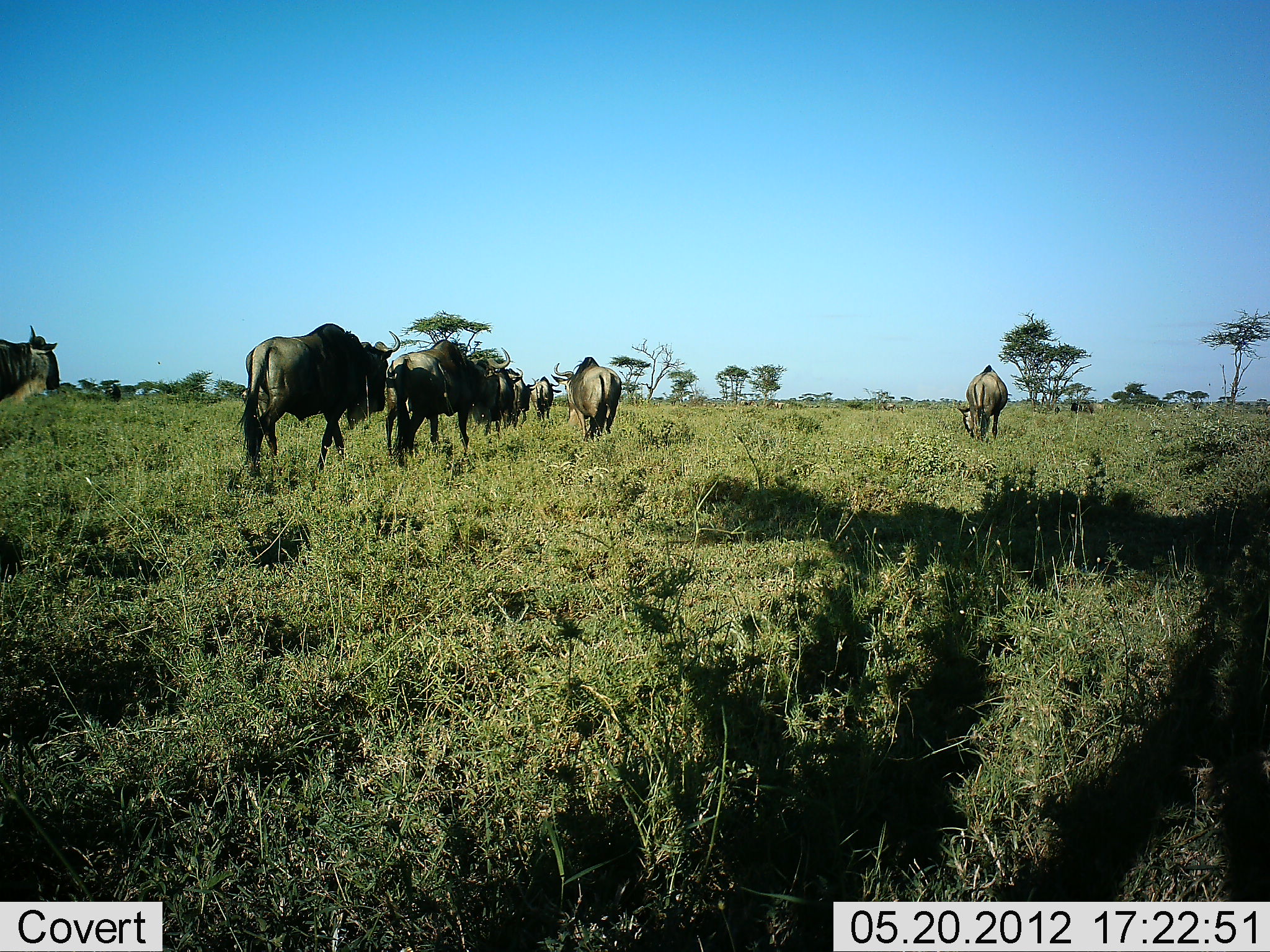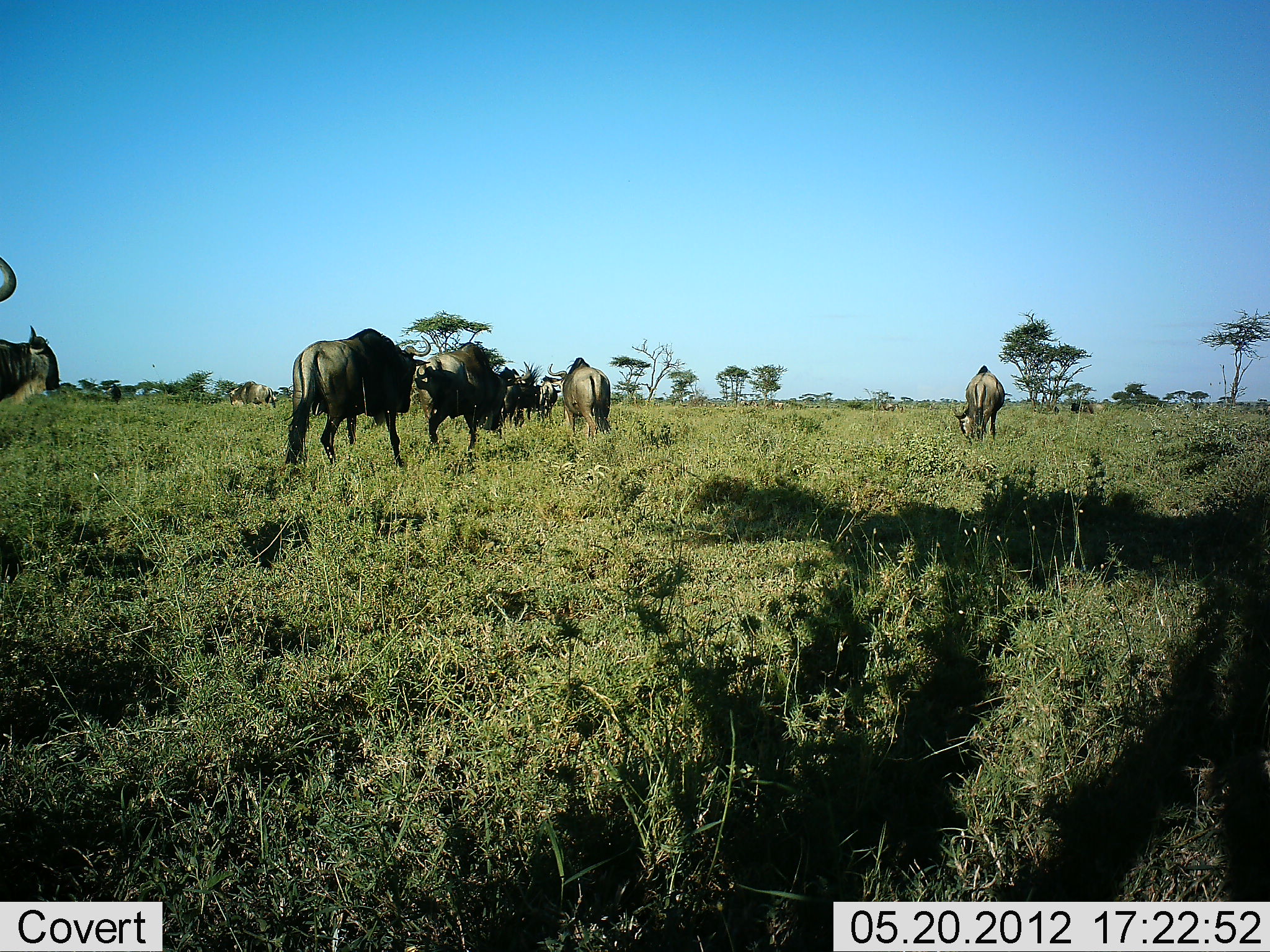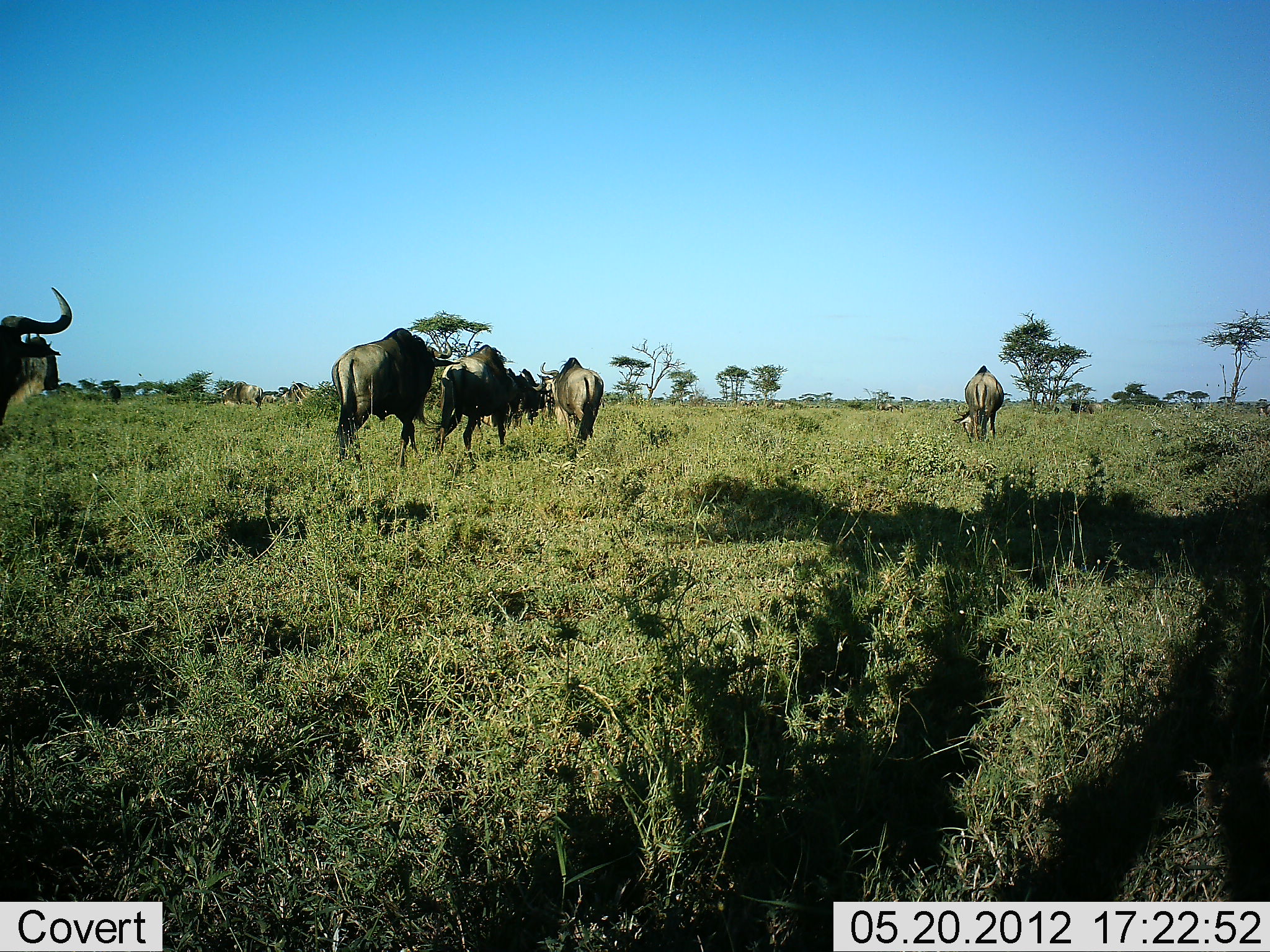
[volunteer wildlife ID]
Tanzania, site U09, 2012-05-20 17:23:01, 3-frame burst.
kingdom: Animalia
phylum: Chordata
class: Mammalia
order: Artiodactyla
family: Bovidae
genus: Connochaetes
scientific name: Connochaetes taurinus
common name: blue wildebeest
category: wildebeest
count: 11-50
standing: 40%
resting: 0%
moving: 100%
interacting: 0%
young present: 0%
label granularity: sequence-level